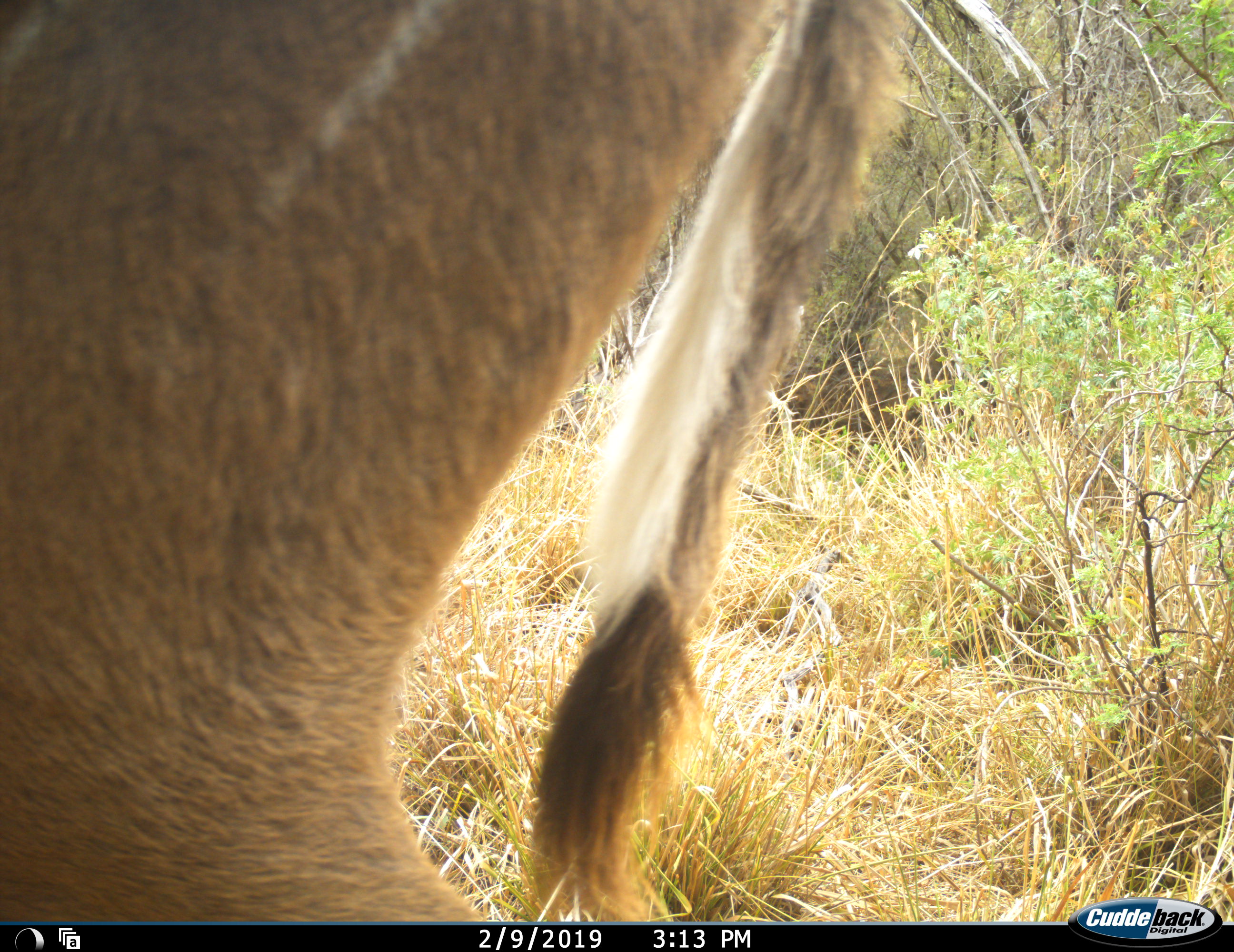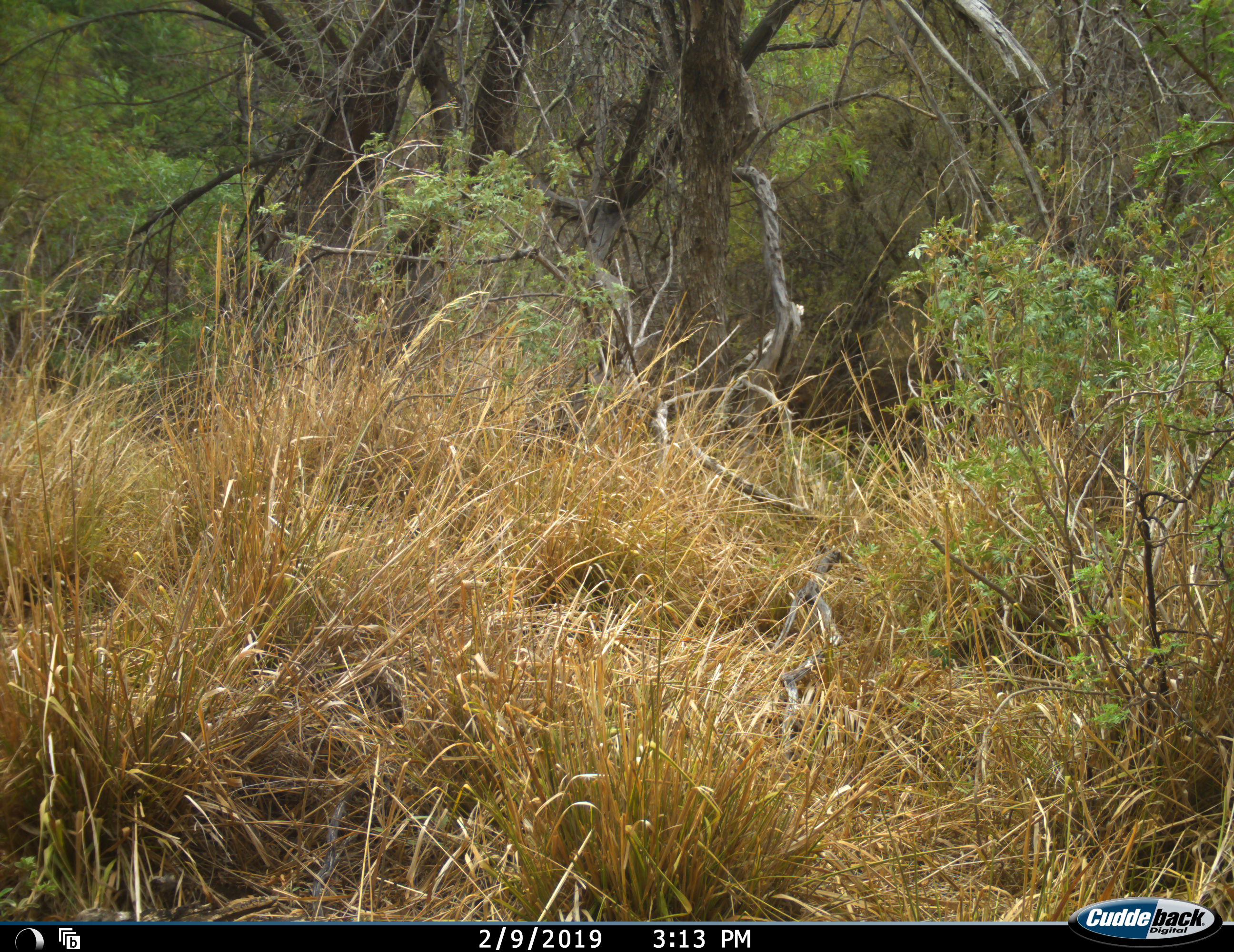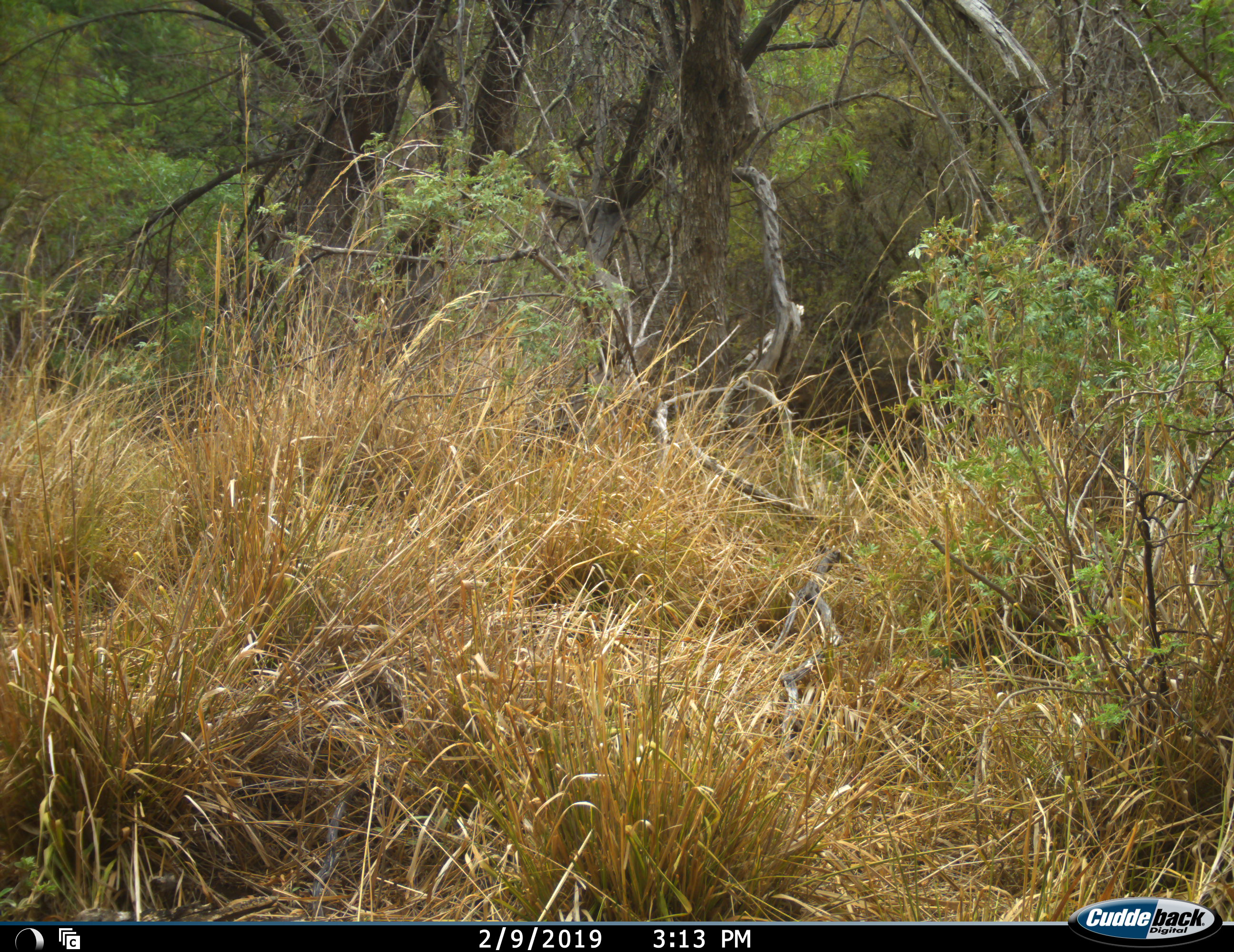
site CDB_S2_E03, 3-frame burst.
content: unidentified animal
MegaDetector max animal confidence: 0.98